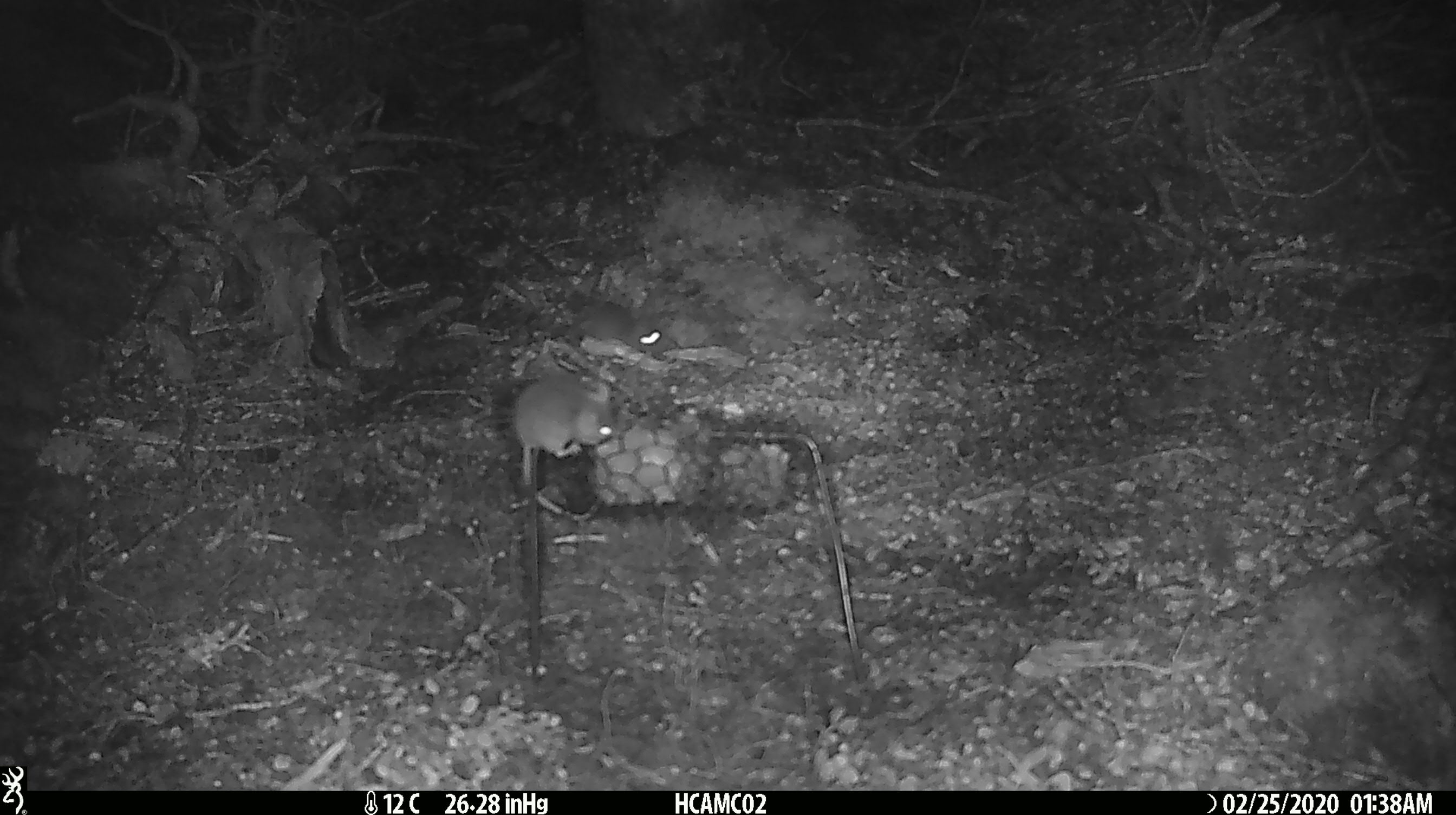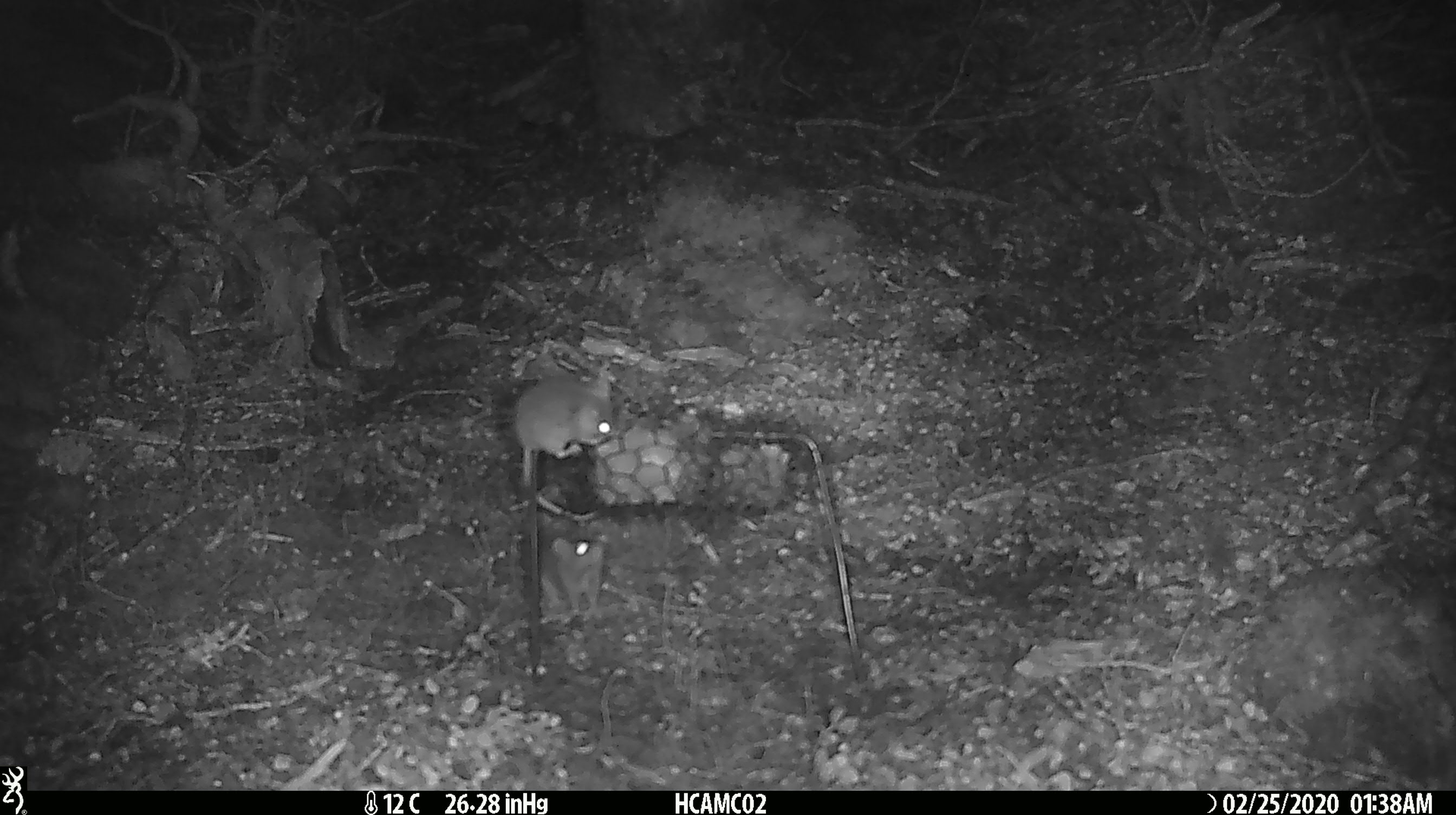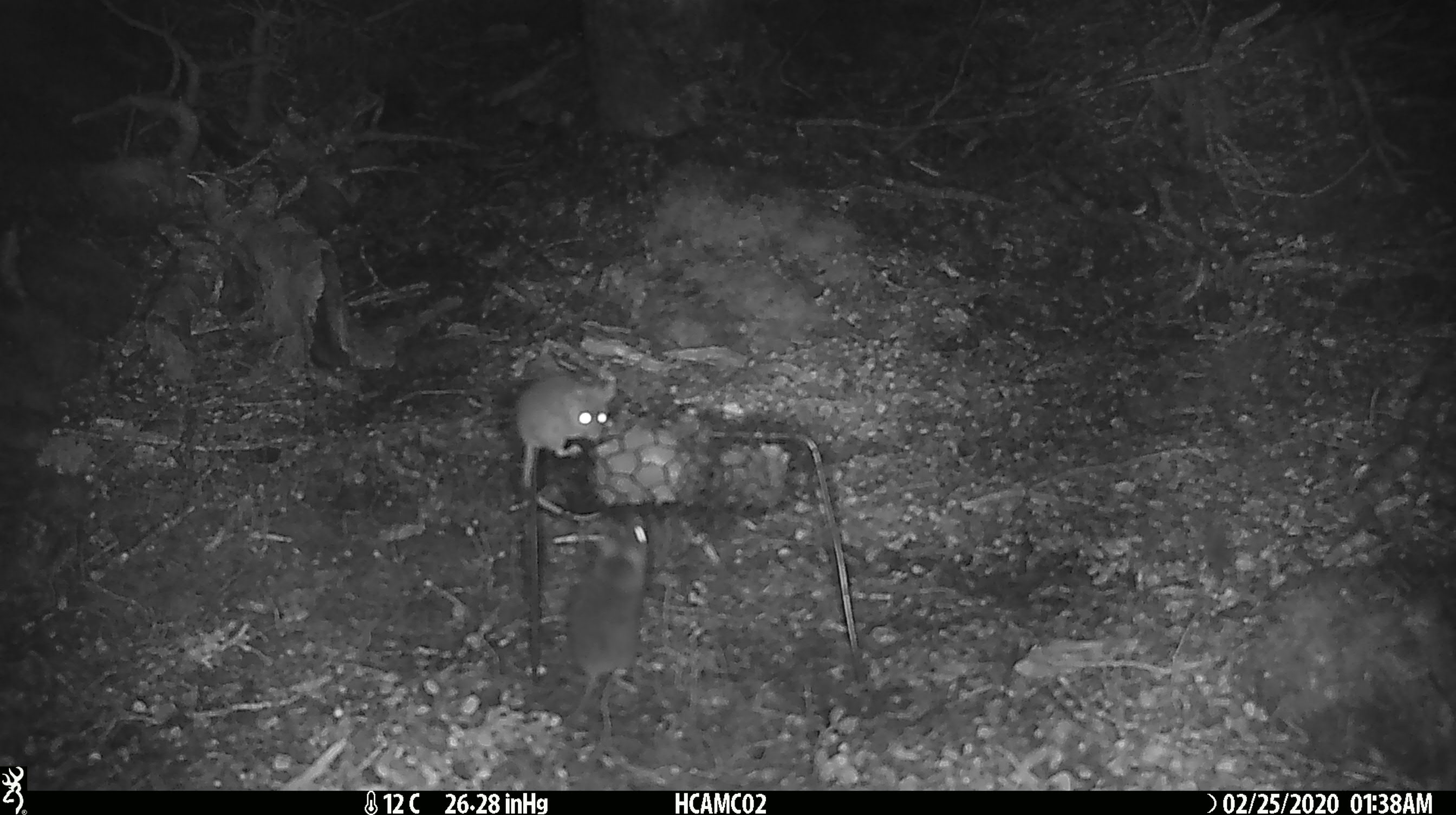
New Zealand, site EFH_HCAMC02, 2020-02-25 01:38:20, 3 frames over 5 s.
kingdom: Animalia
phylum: Chordata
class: Mammalia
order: Rodentia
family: Muridae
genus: Mus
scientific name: Mus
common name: mouse